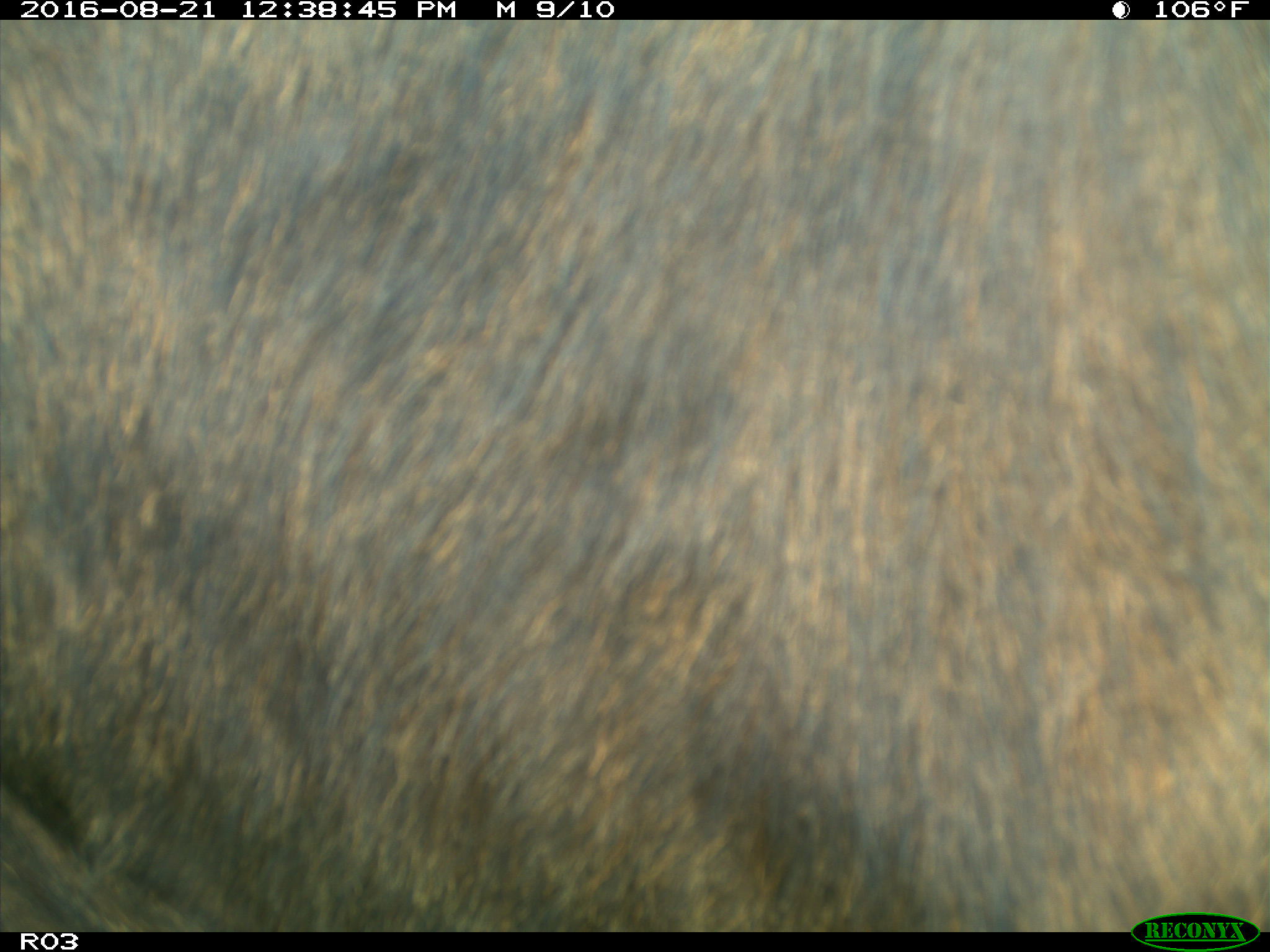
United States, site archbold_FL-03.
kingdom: Animalia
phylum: Chordata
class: Mammalia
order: Artiodactyla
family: Bovidae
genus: Bos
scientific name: Bos taurus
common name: domestic cow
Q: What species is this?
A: Bos taurus (domestic cow).